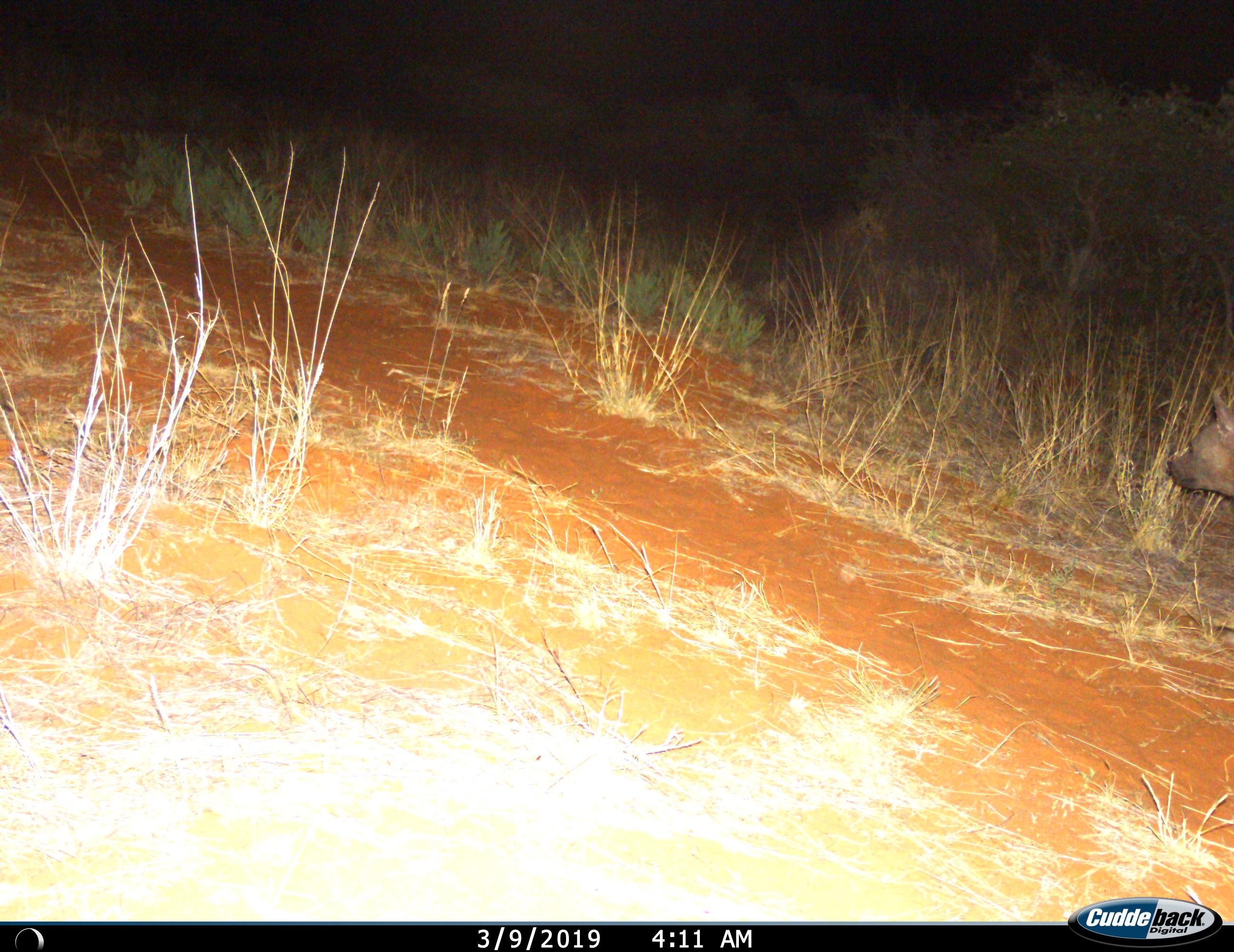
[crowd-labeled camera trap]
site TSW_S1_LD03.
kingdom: Animalia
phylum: Chordata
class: Mammalia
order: Carnivora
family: Hyaenidae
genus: Parahyaena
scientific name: Parahyaena brunnea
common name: brown hyena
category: hyenabrown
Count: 1.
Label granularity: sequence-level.